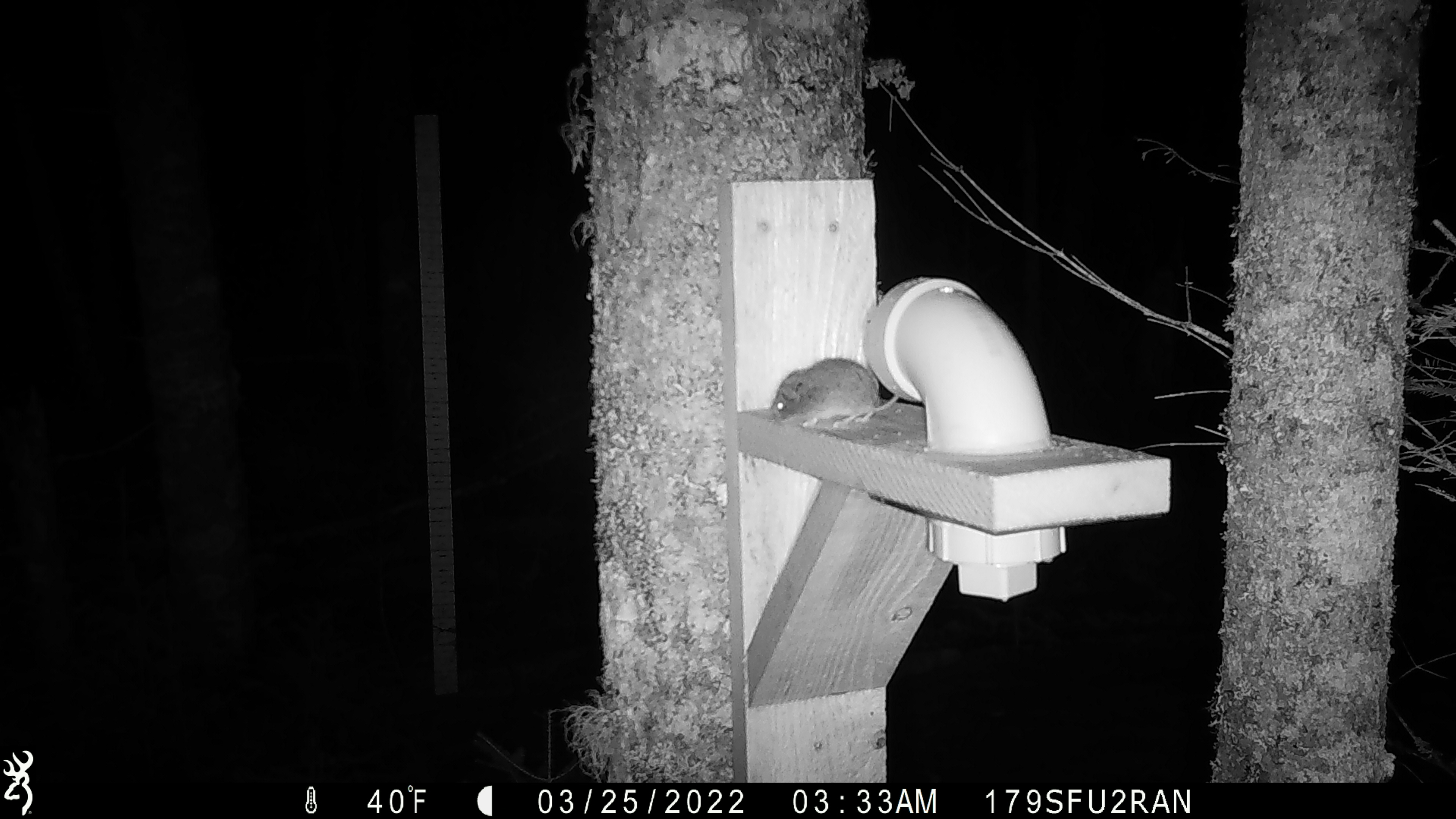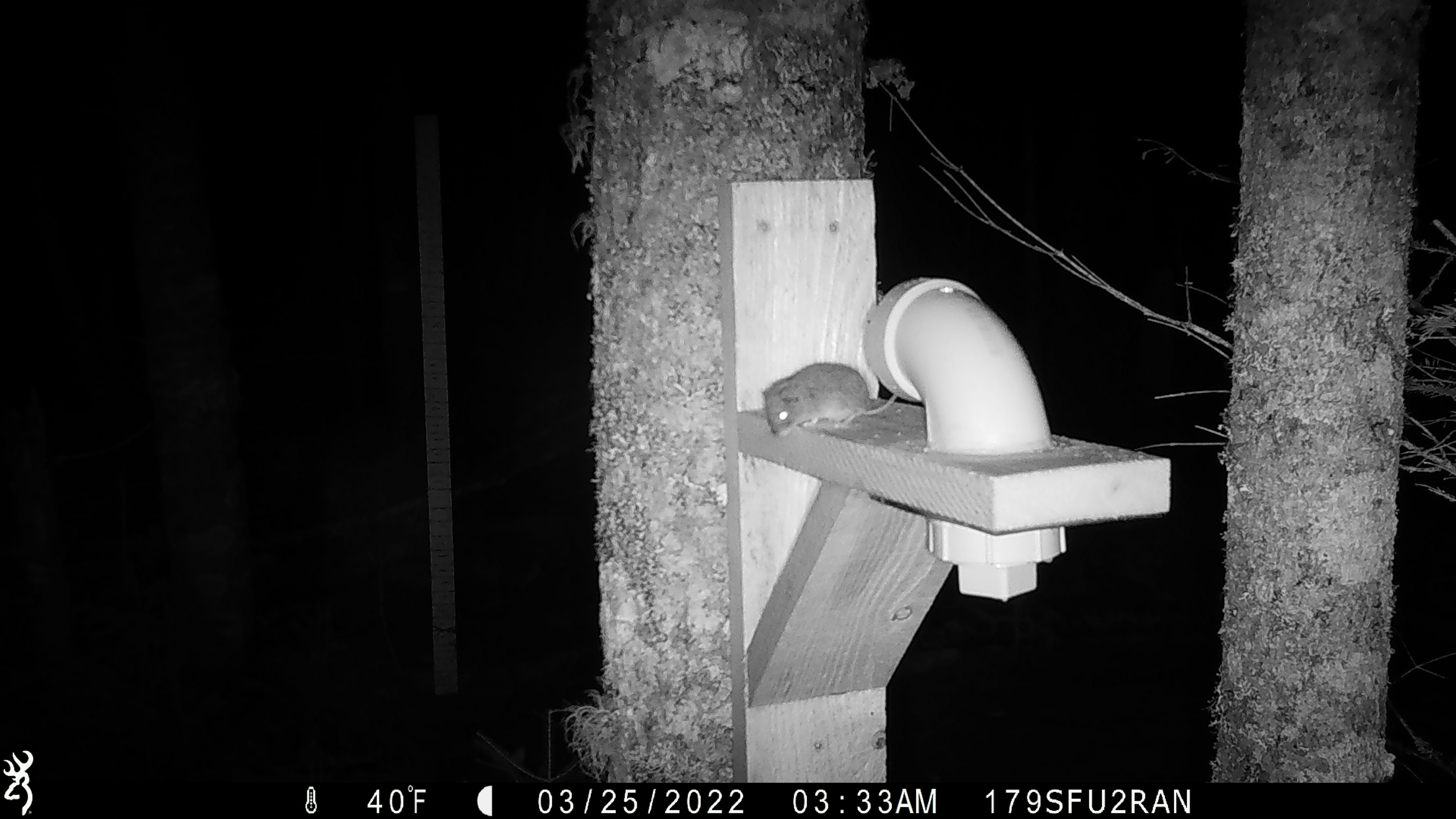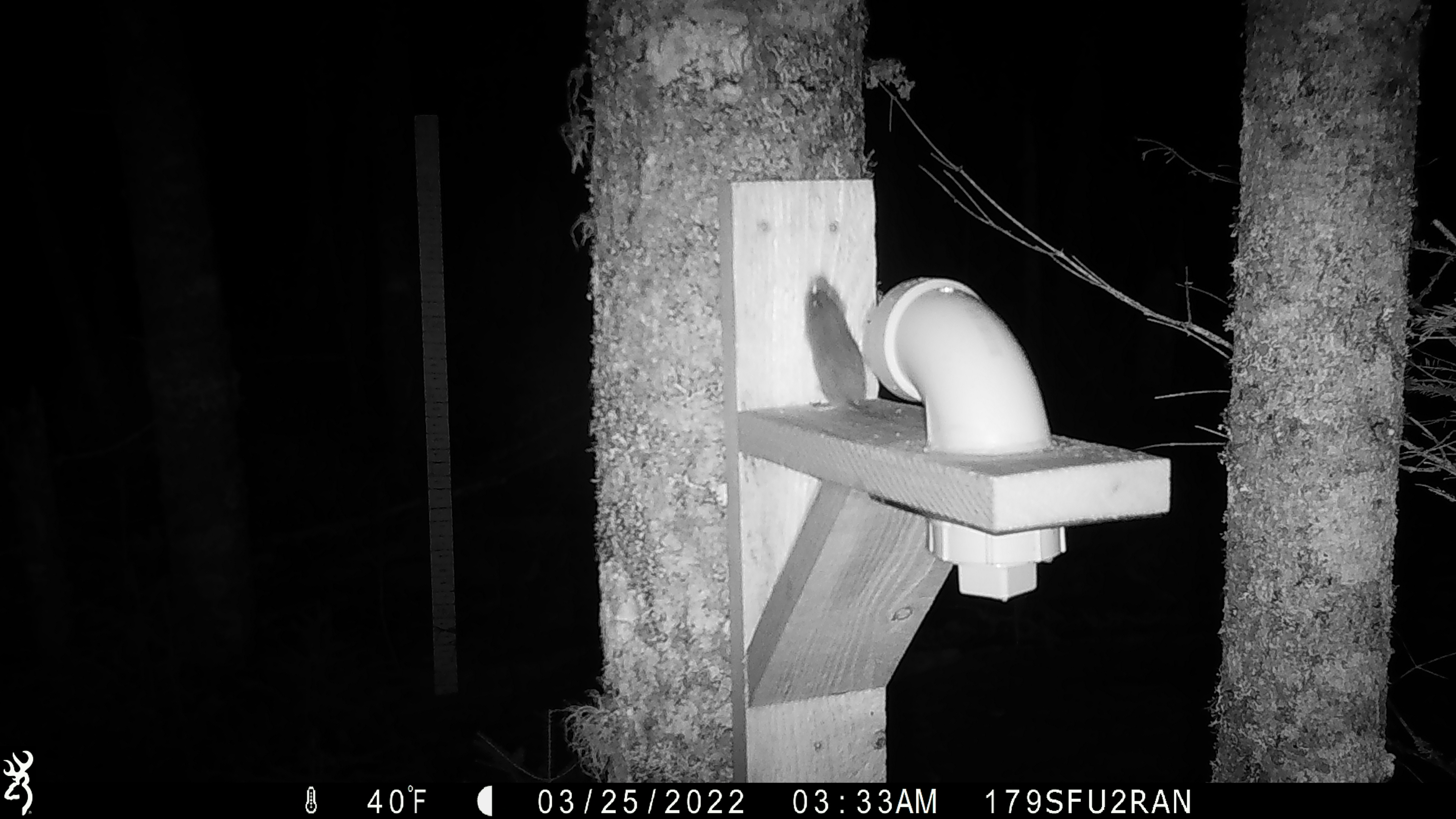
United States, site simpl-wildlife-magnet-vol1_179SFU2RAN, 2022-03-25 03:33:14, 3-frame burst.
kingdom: Animalia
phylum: Chordata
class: Mammalia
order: Rodentia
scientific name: Rodentia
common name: mouse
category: mouse sp.